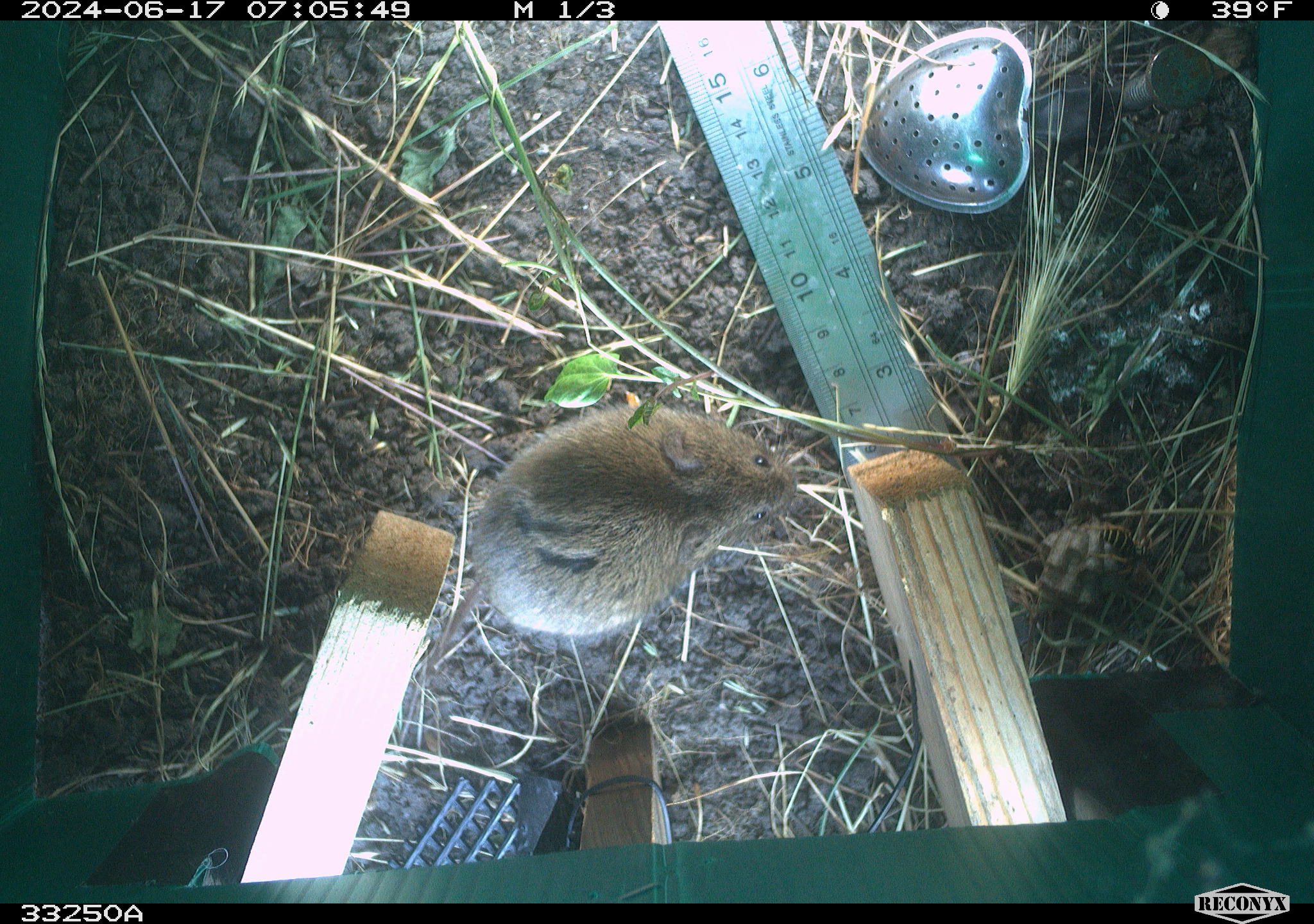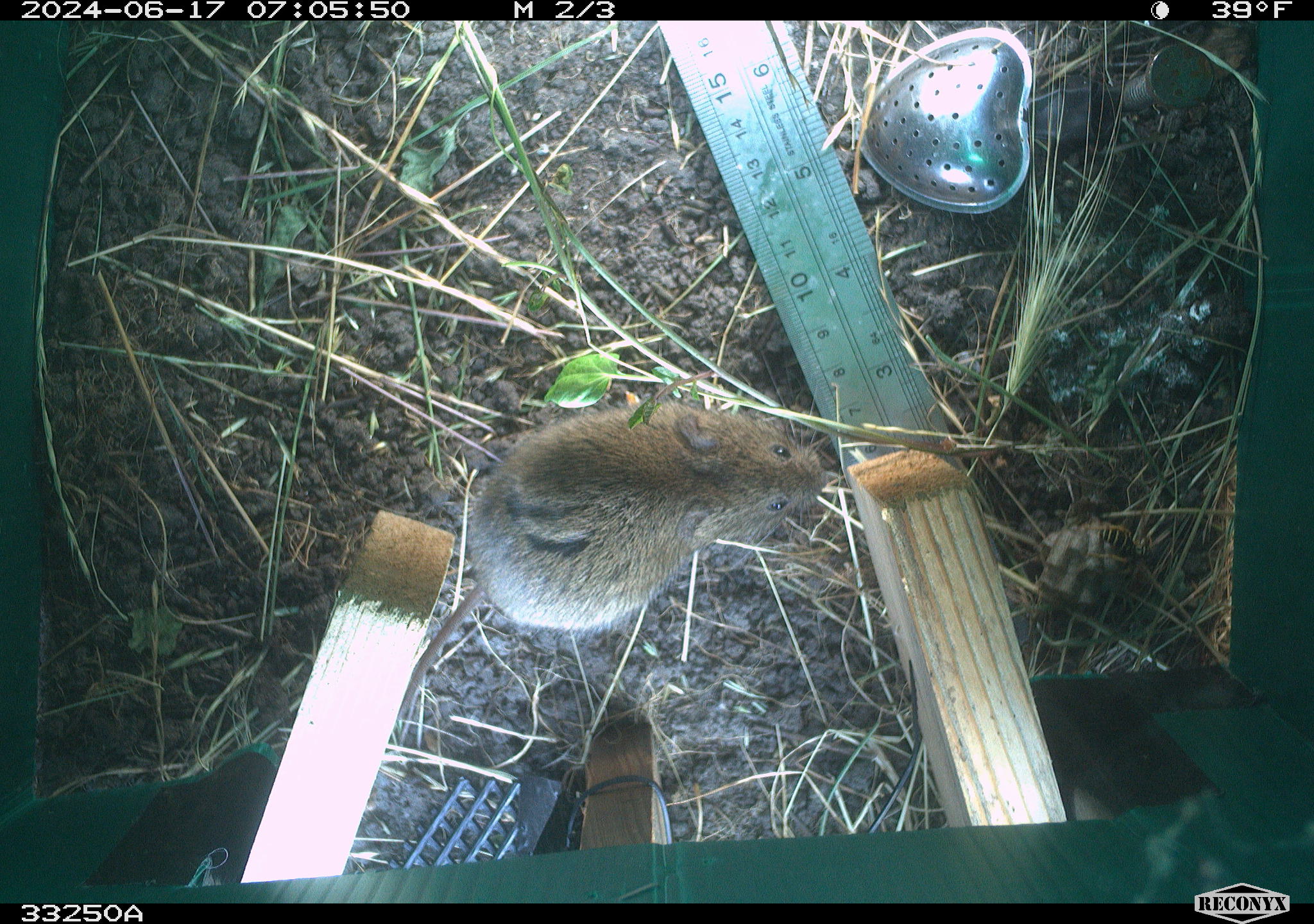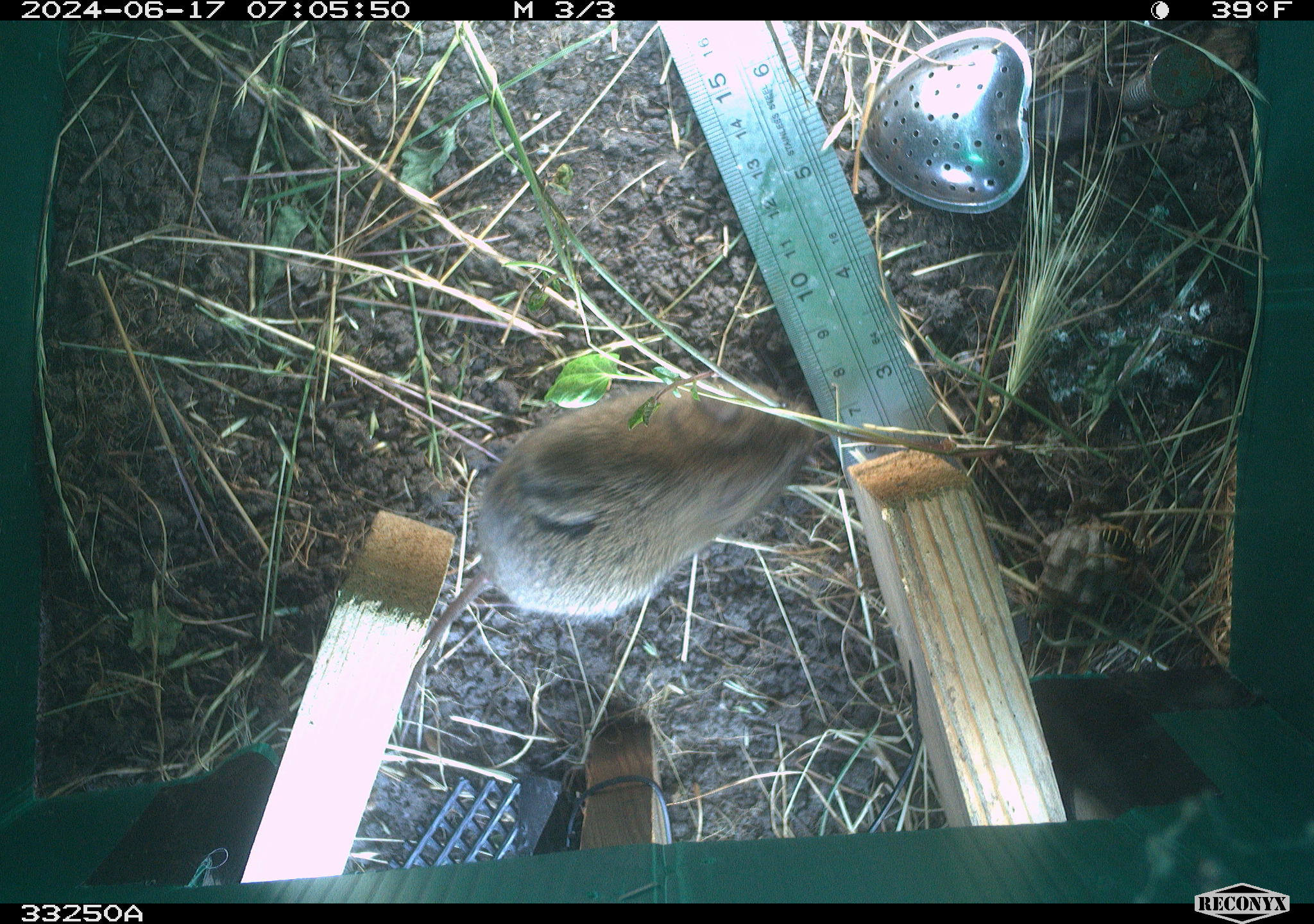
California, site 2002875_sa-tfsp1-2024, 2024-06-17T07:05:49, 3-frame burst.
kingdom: Animalia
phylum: Chordata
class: Mammalia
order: Rodentia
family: Cricetidae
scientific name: Arvicolinae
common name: voles, lemmings, and muskrats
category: arvicolinae subfamily